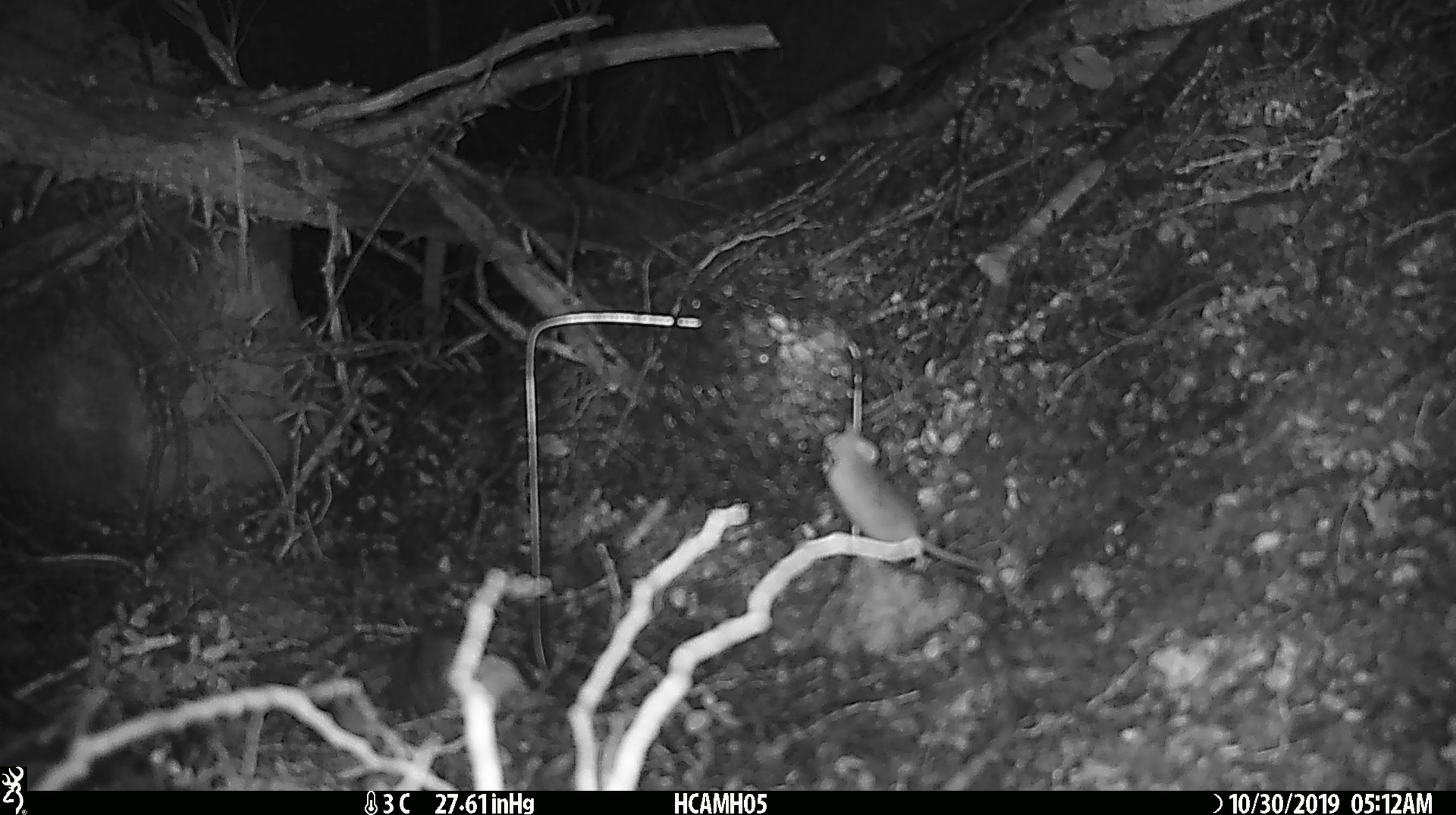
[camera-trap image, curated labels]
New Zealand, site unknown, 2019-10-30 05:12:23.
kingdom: Animalia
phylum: Chordata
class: Mammalia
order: Rodentia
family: Muridae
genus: Mus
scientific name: Mus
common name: mouse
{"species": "mouse (Mus)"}